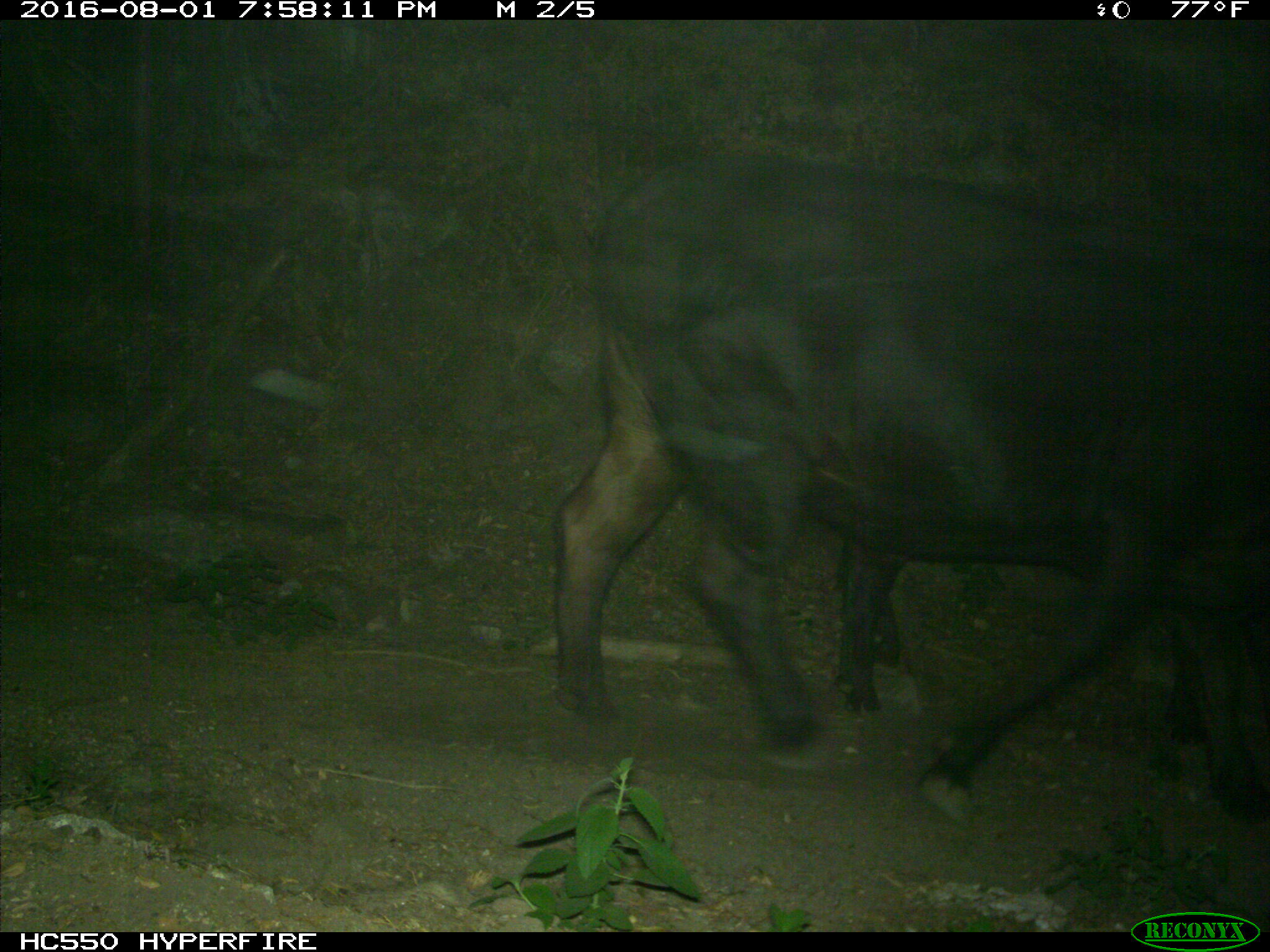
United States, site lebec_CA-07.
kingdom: Animalia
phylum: Chordata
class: Mammalia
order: Artiodactyla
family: Bovidae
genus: Bos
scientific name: Bos taurus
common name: domestic cow